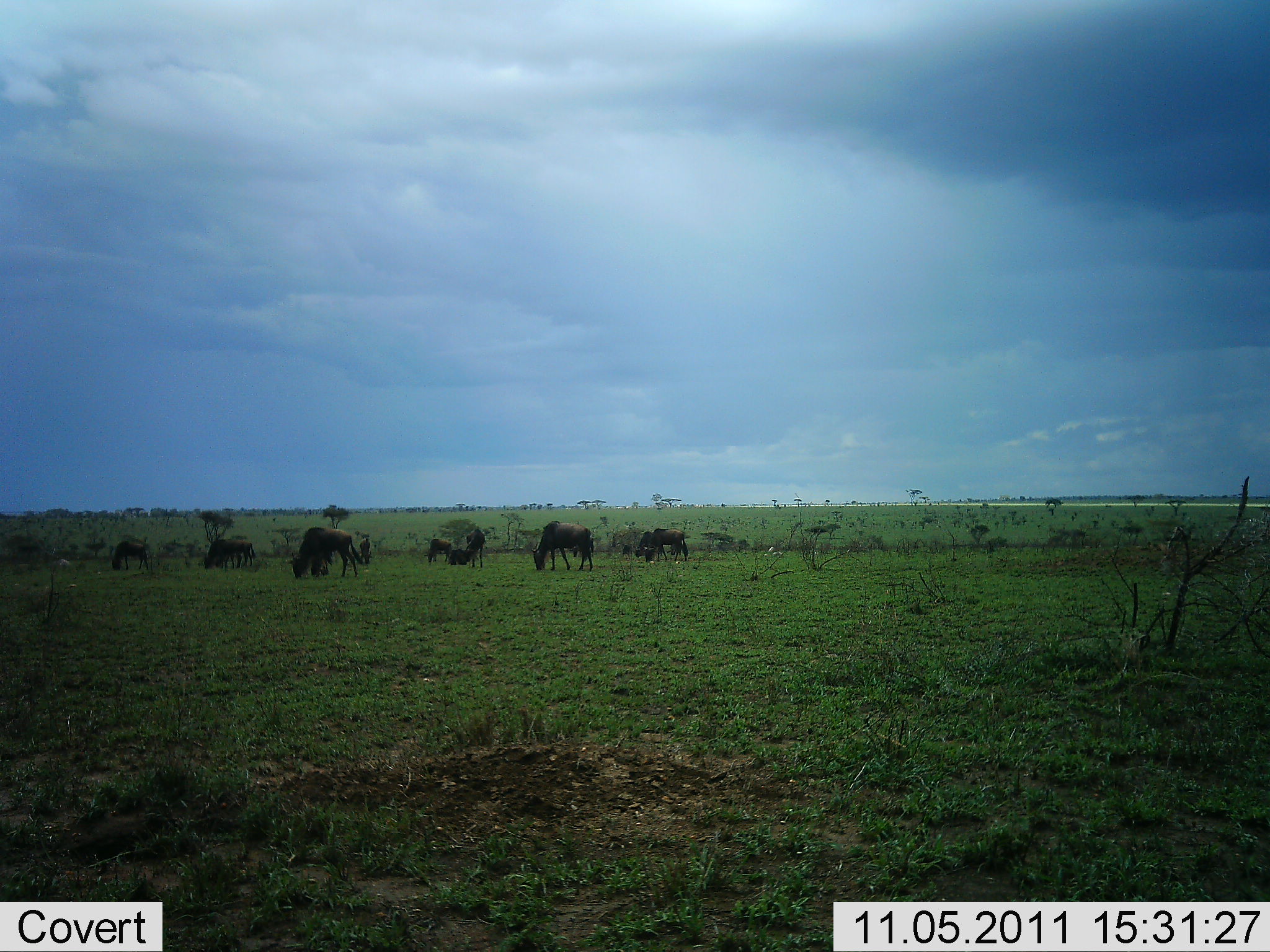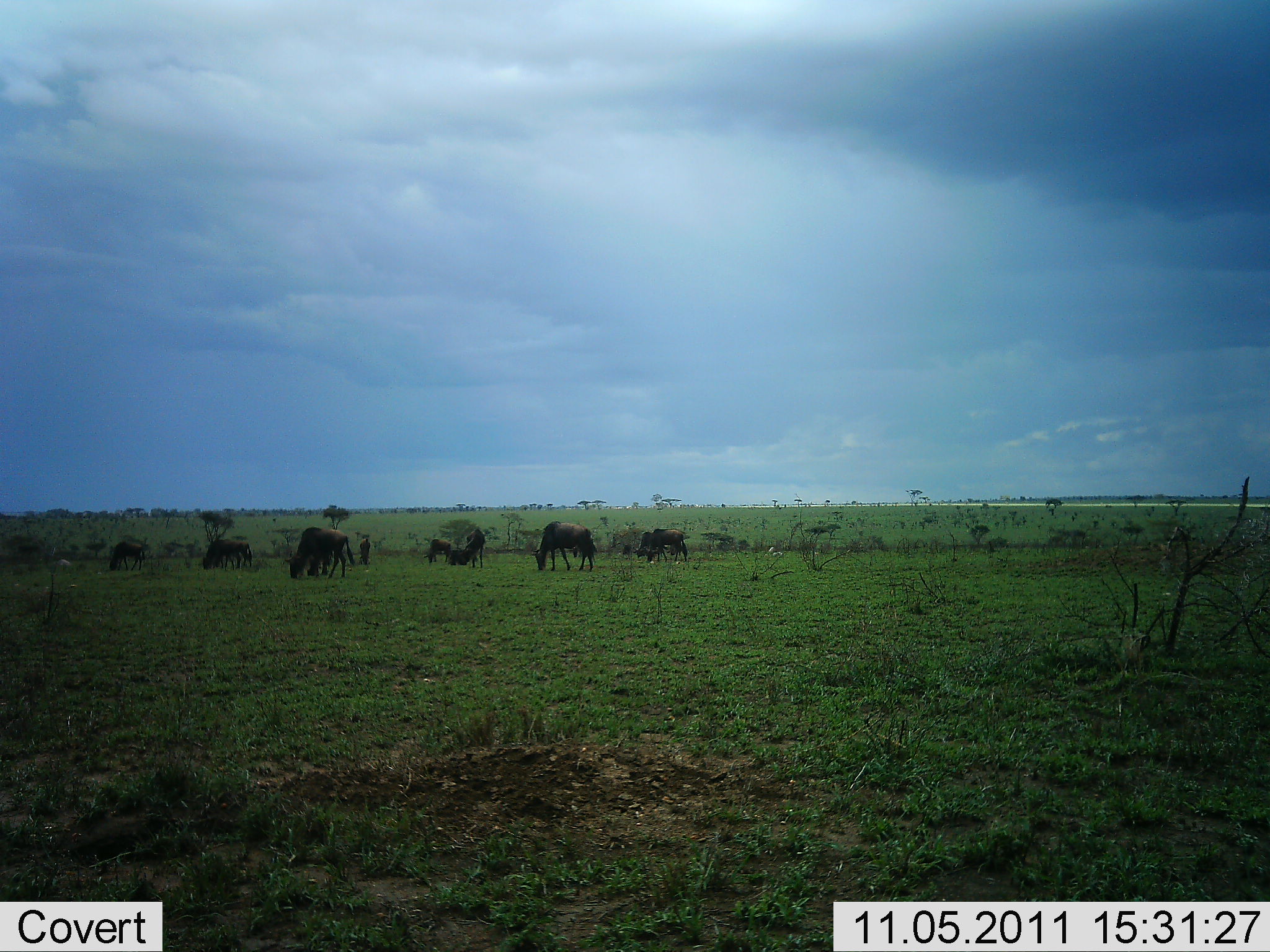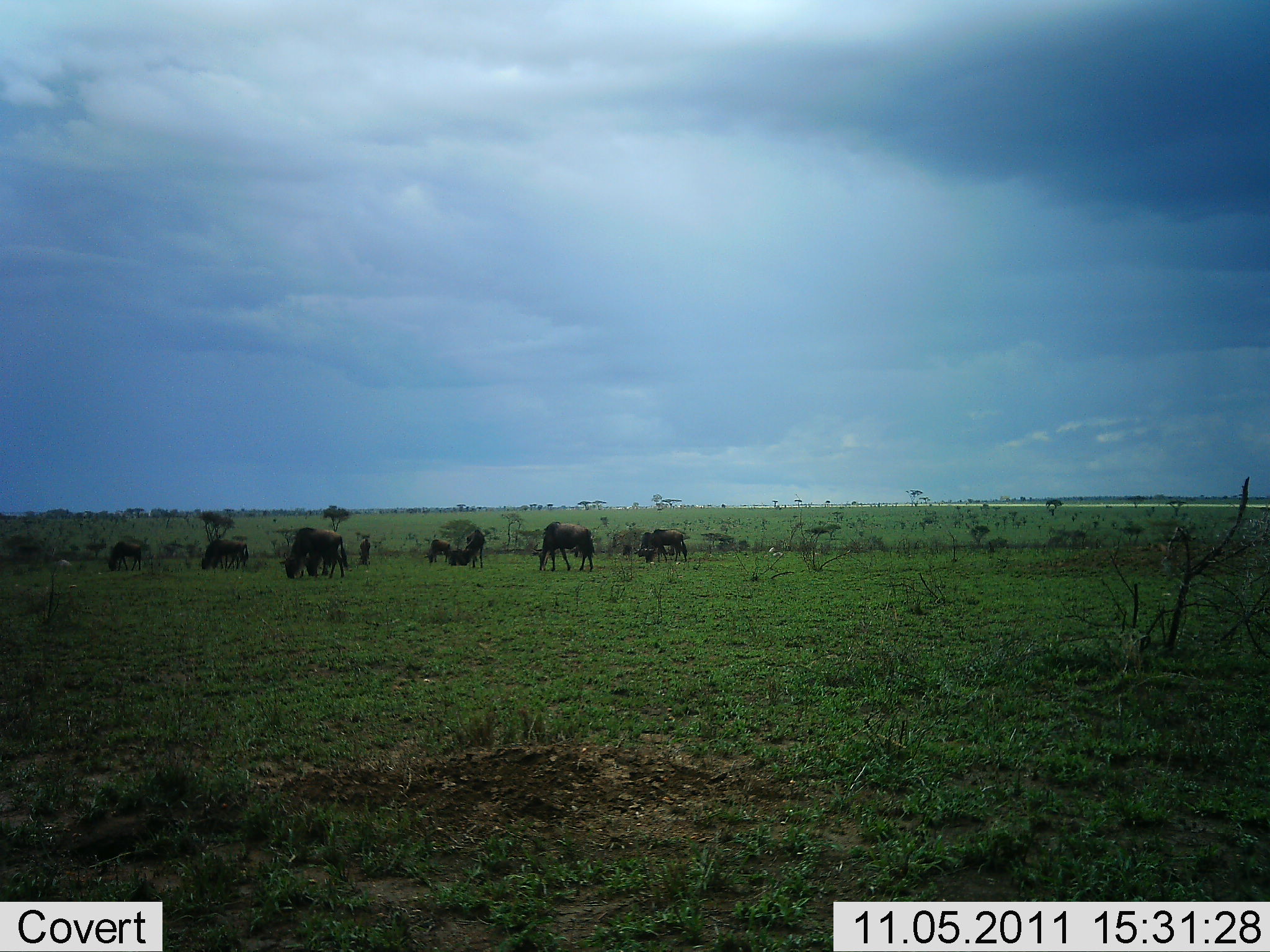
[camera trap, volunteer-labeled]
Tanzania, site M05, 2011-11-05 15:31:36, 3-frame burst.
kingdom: Animalia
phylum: Chordata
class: Mammalia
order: Artiodactyla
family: Bovidae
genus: Connochaetes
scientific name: Connochaetes taurinus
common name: blue wildebeest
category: wildebeest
Wildebeest (blue wildebeest) (Connochaetes taurinus), count 10. Behavior (volunteer vote fractions): standing 54%, resting 15%, moving 23%, interacting 8%. Young present (vote fraction): 0%. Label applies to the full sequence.